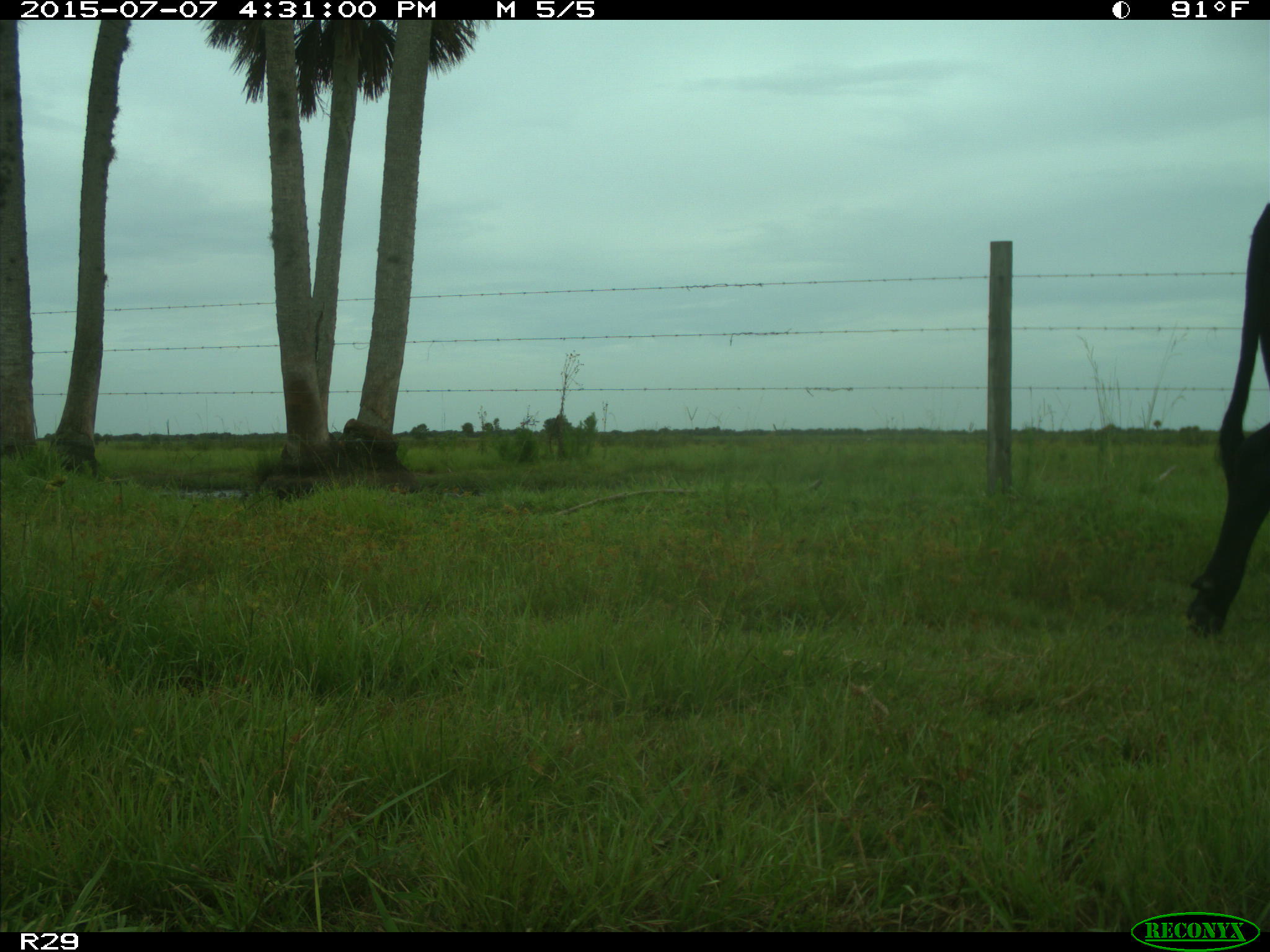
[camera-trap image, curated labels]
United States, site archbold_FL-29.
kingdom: Animalia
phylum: Chordata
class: Mammalia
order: Artiodactyla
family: Bovidae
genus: Bos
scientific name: Bos taurus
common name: domestic cow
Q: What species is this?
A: Bos taurus (domestic cow).